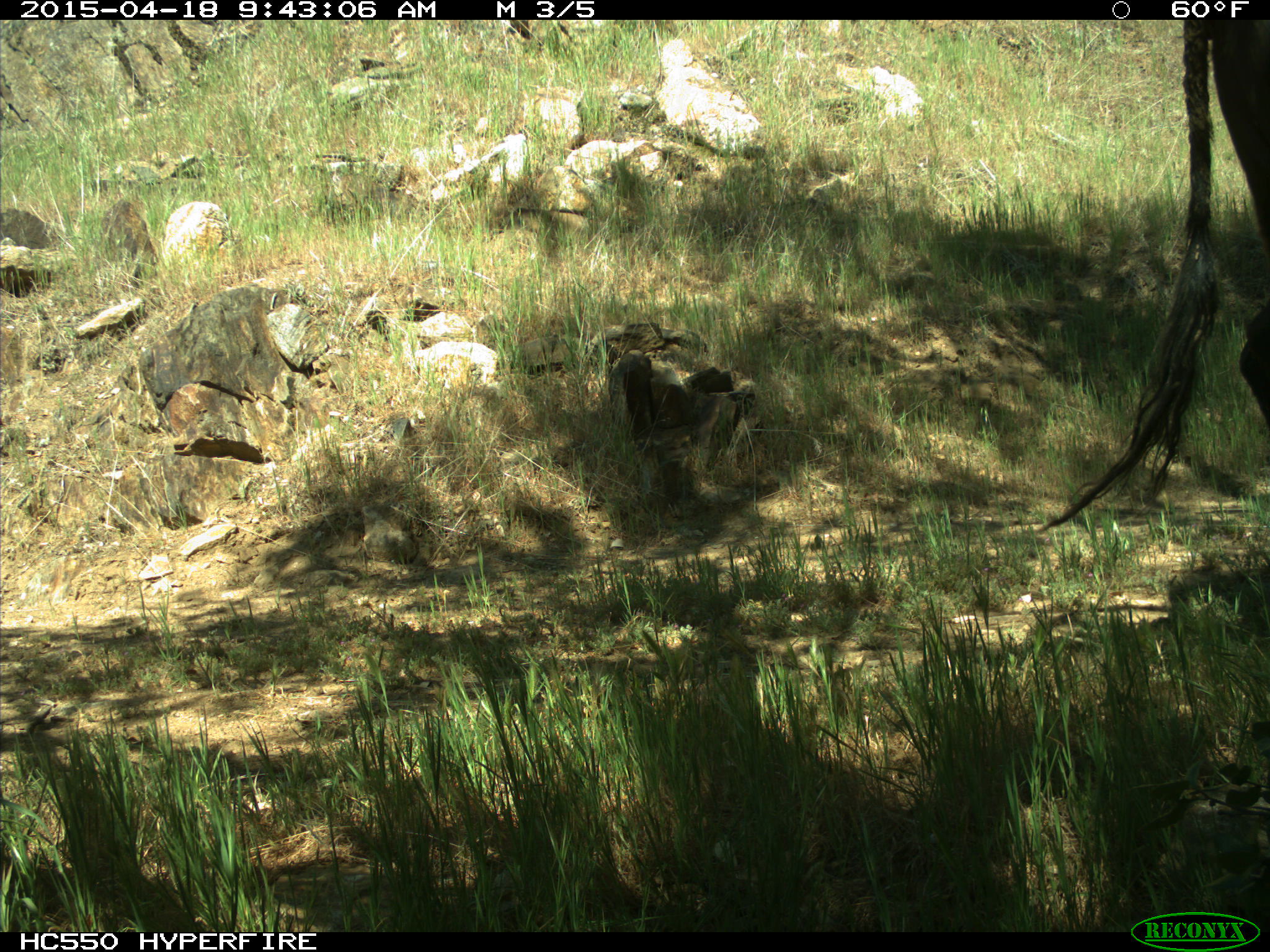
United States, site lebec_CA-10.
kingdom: Animalia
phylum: Chordata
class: Mammalia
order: Artiodactyla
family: Bovidae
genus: Bos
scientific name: Bos taurus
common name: domestic cow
Bos taurus (domestic cow).